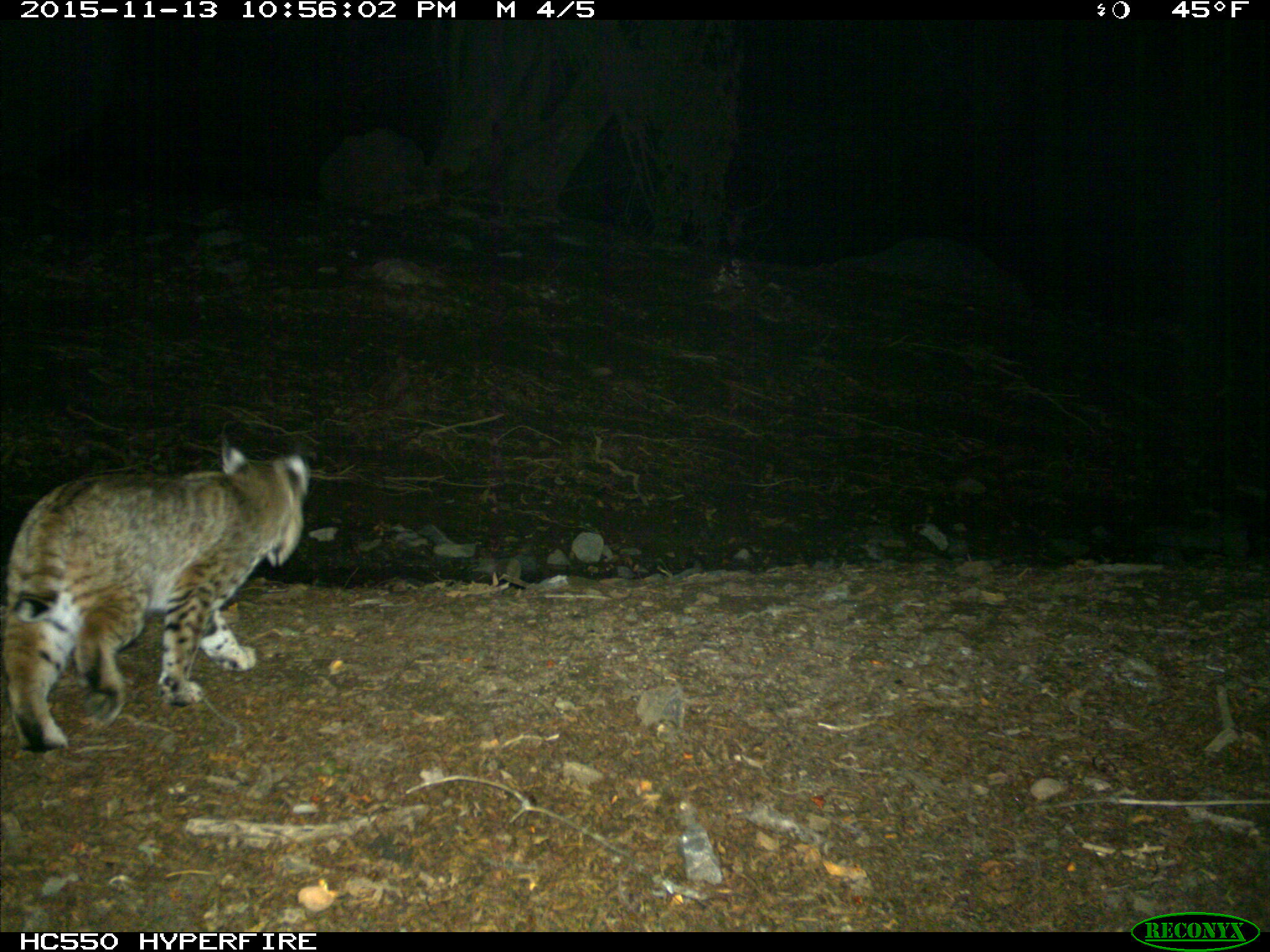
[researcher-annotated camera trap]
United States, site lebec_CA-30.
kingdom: Animalia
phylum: Chordata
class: Mammalia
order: Carnivora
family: Felidae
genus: Lynx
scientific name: Lynx rufus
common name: bobcat